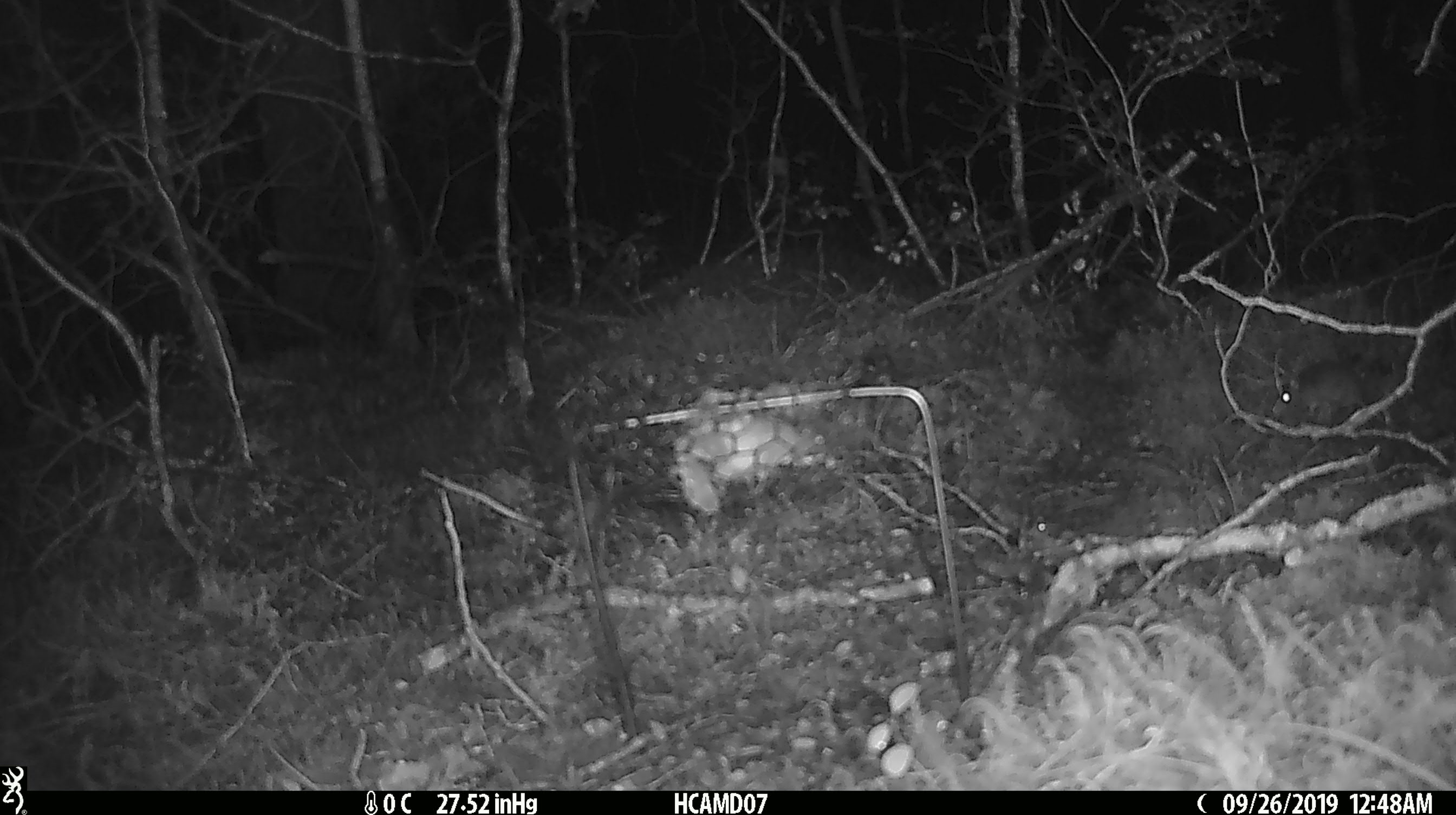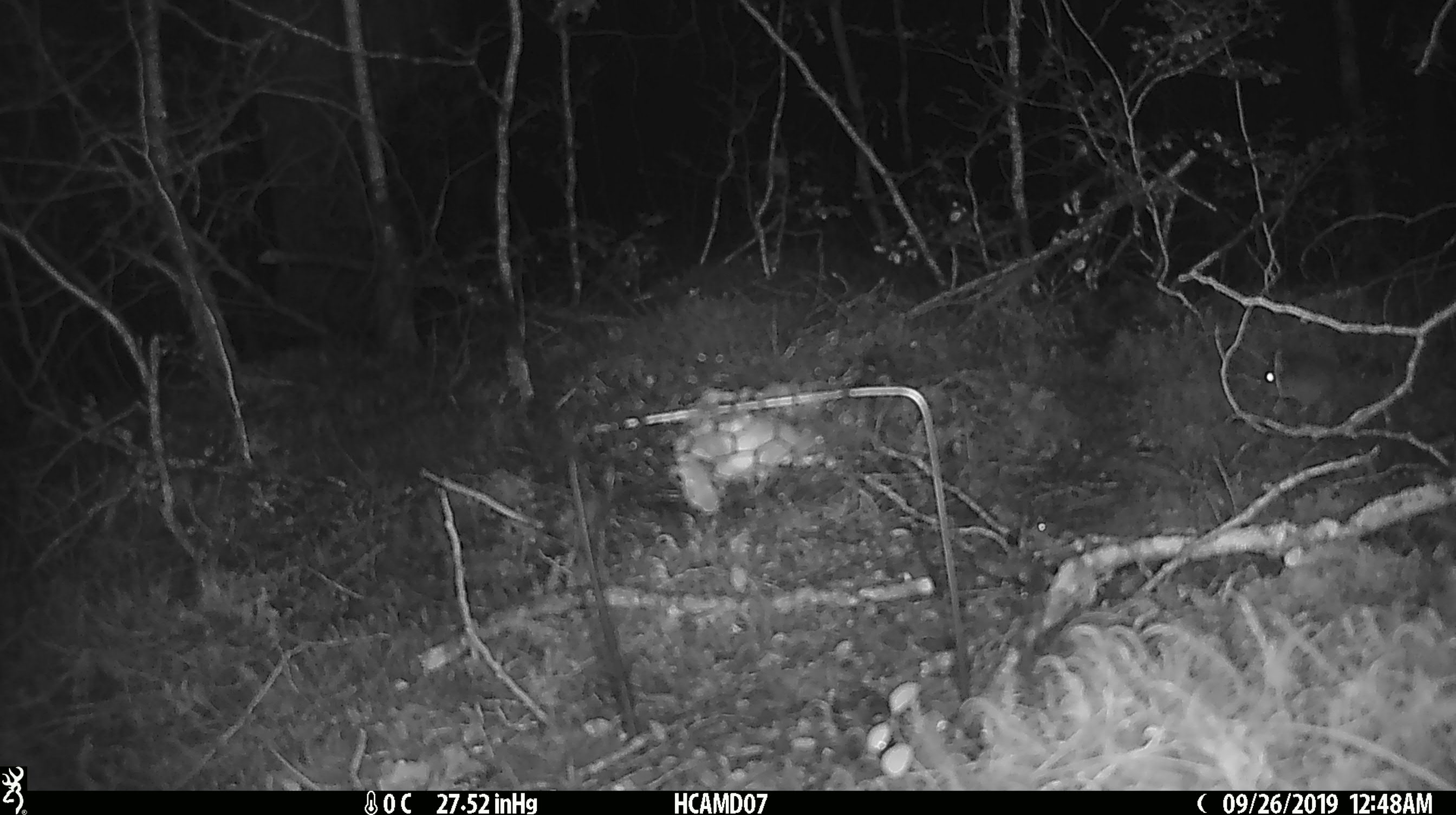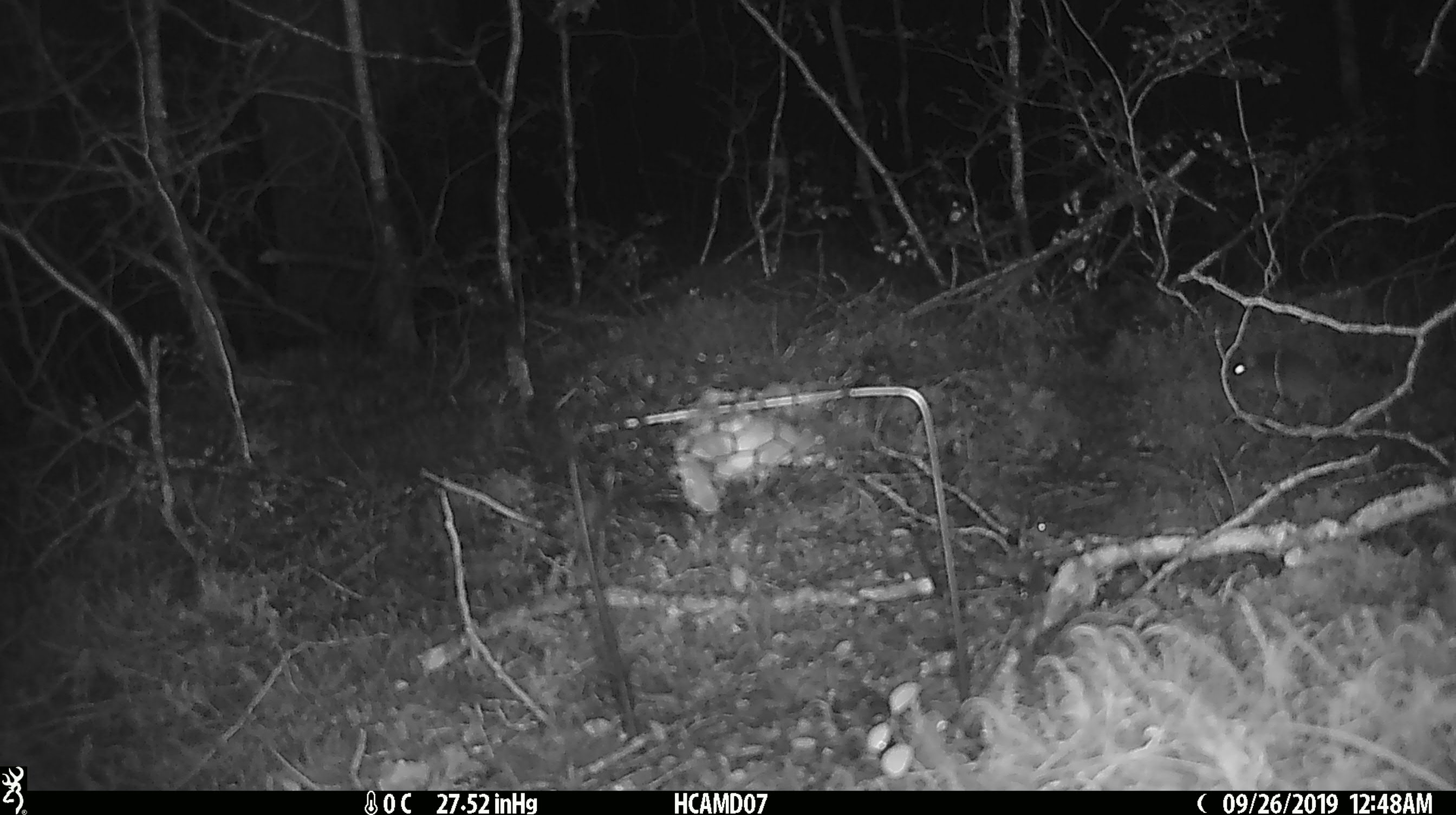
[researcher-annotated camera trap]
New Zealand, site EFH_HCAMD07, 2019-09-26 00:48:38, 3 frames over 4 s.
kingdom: Animalia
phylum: Chordata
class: Mammalia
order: Rodentia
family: Muridae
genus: Mus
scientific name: Mus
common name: mouse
Mouse (Mus).